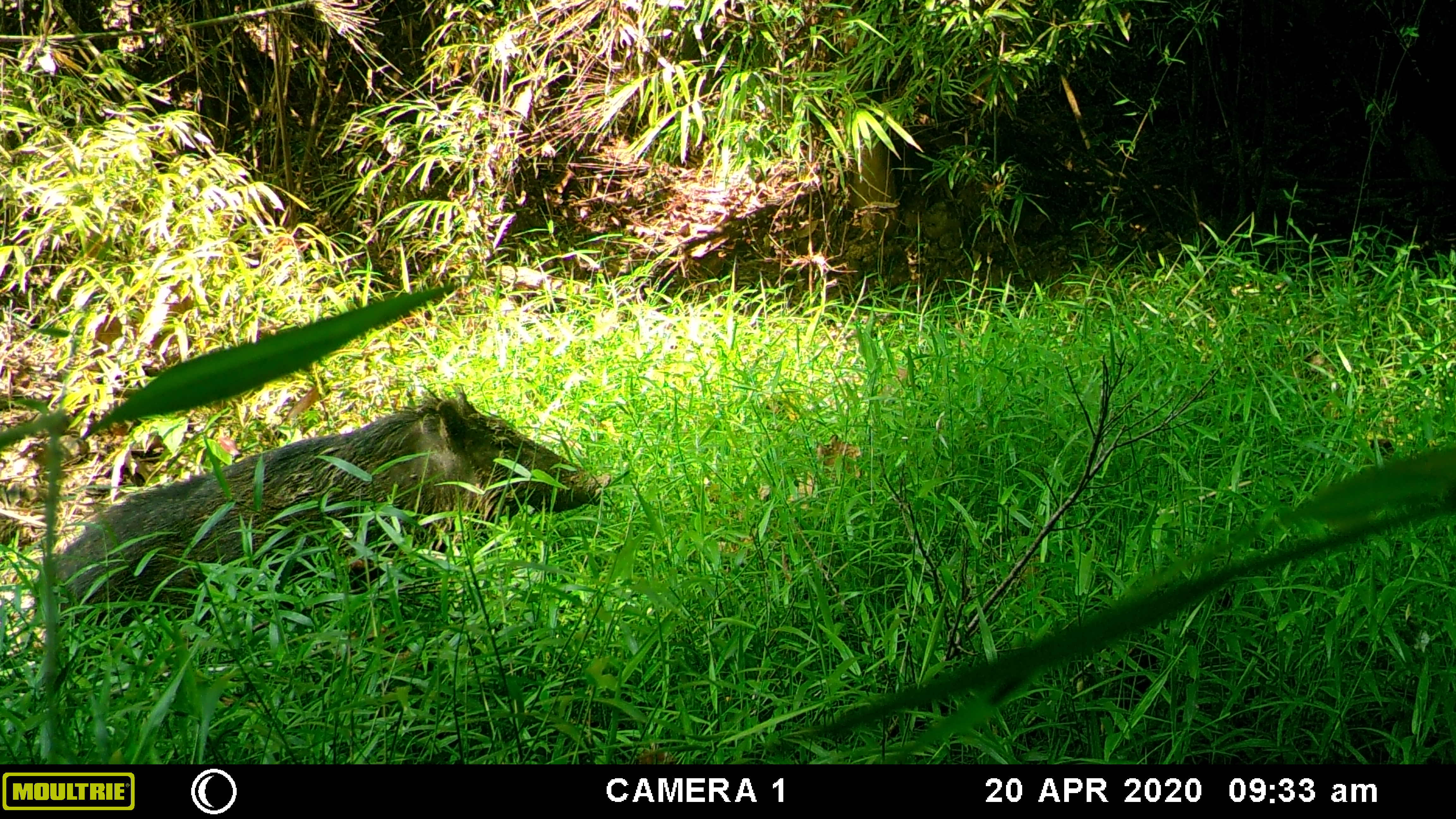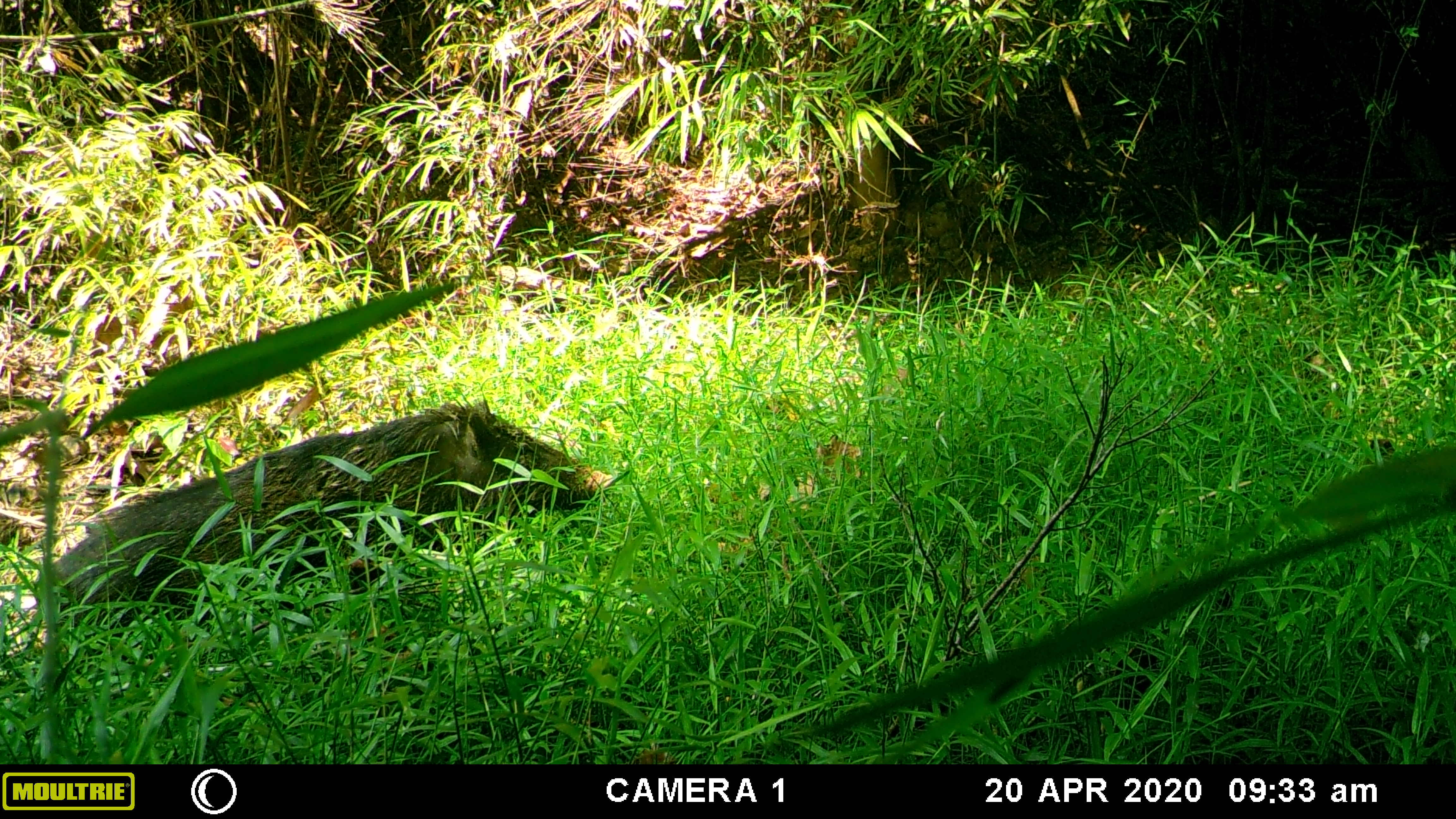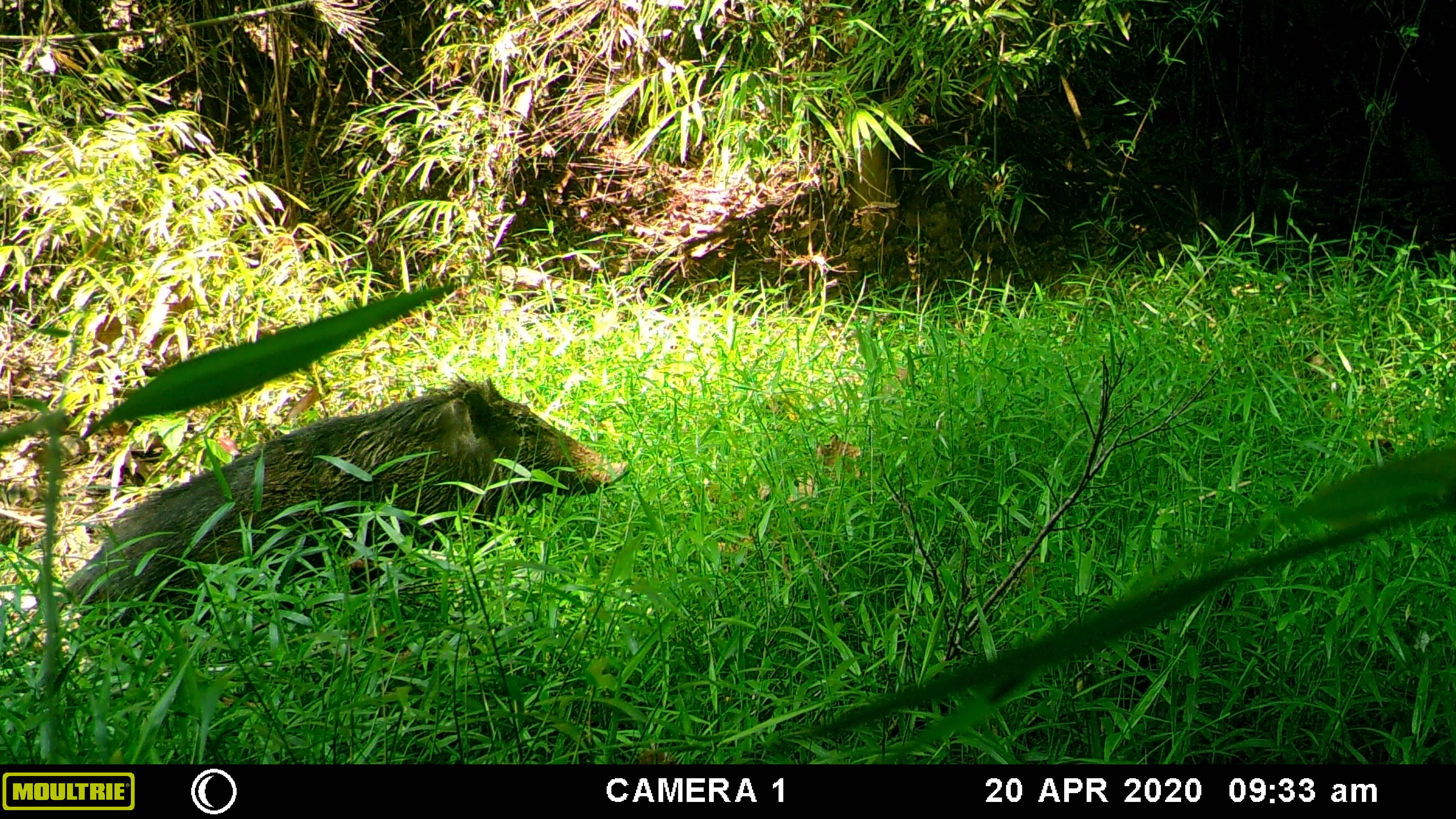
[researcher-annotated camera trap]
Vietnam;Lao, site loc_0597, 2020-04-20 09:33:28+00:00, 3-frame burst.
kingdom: Animalia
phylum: Chordata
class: Mammalia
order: Artiodactyla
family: Suidae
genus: Sus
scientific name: Sus scrofa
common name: eurasian wild pig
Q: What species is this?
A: Eurasian wild pig (Sus scrofa).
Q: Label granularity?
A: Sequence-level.